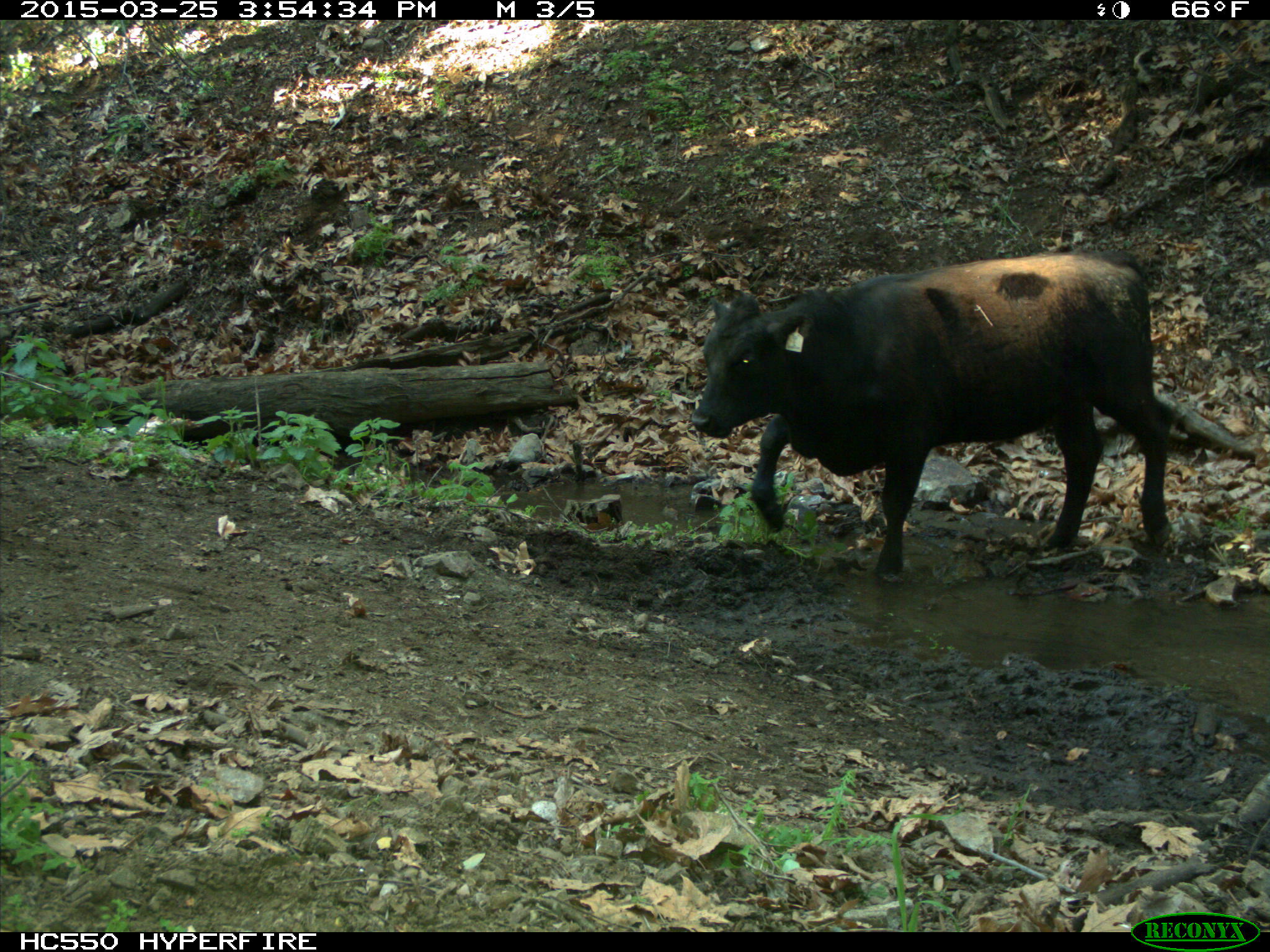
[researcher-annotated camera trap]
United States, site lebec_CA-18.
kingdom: Animalia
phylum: Chordata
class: Mammalia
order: Artiodactyla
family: Bovidae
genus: Bos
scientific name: Bos taurus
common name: domestic cow